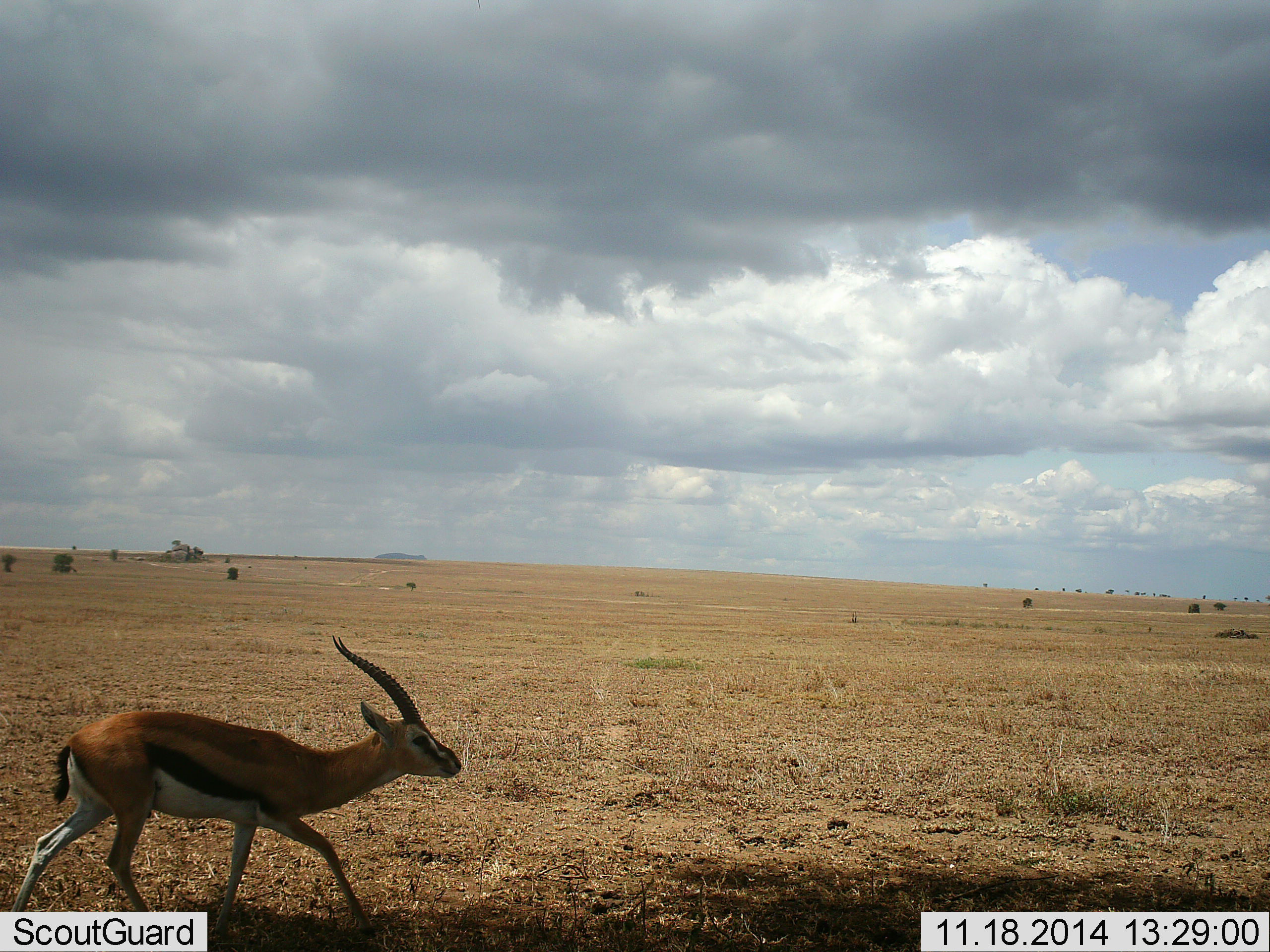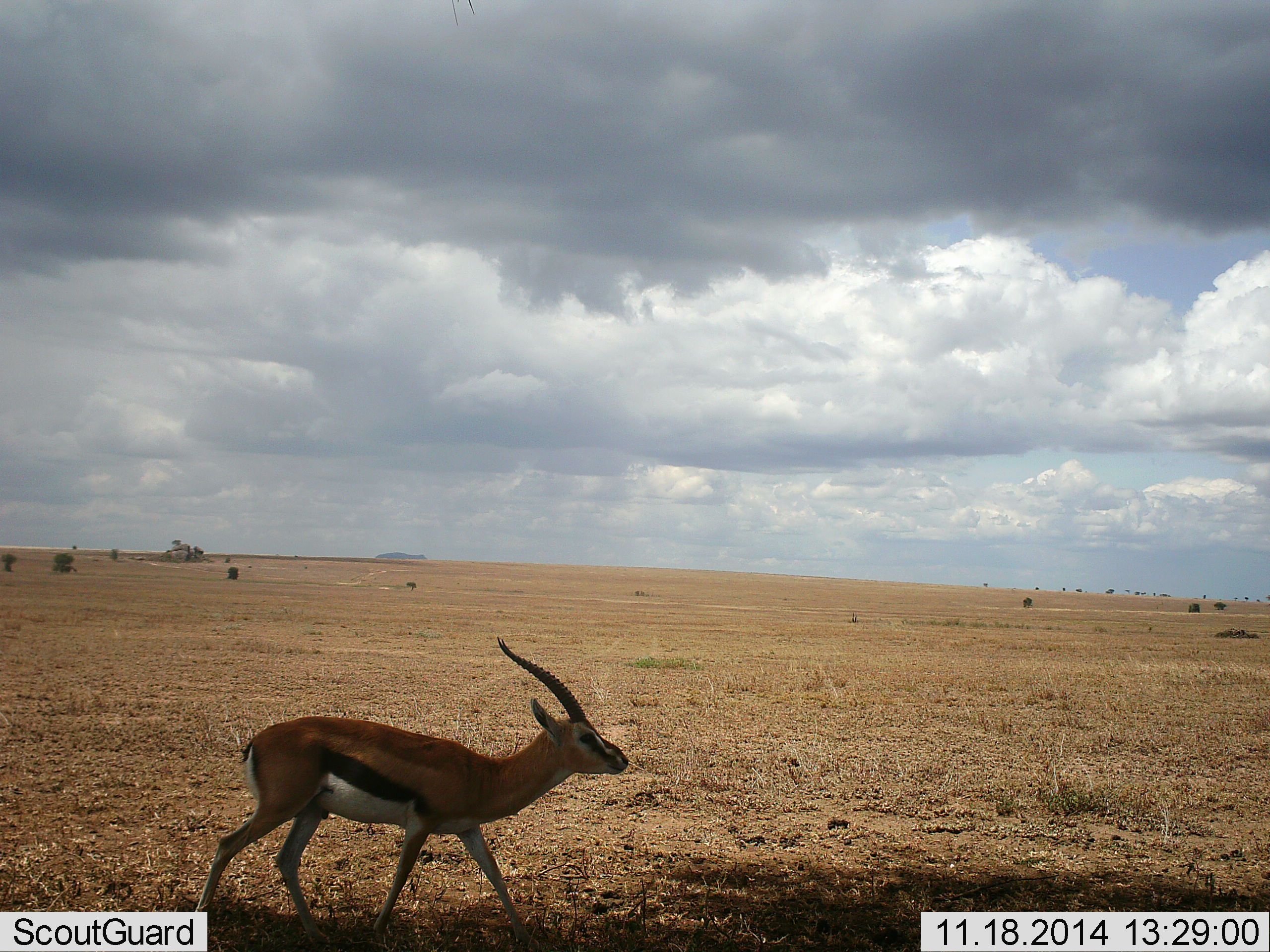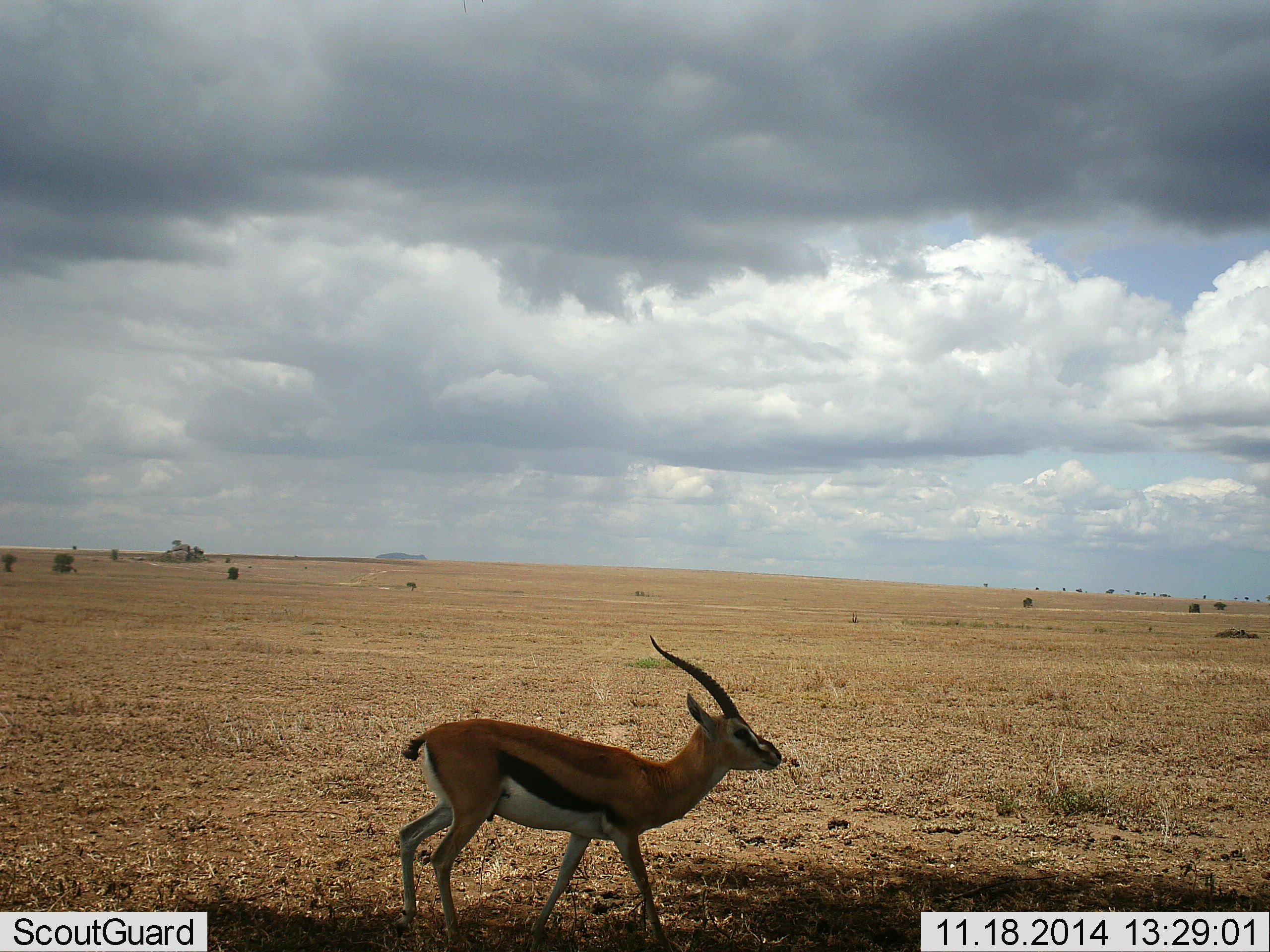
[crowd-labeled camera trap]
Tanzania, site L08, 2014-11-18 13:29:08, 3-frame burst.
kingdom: Animalia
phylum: Chordata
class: Mammalia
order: Artiodactyla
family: Bovidae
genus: Eudorcas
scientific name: Eudorcas thomsonii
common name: thomson's gazelle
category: gazellethomsons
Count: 1.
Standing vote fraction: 10%.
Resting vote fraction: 0%.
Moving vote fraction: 100%.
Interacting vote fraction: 0%.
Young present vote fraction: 0%.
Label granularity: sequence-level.